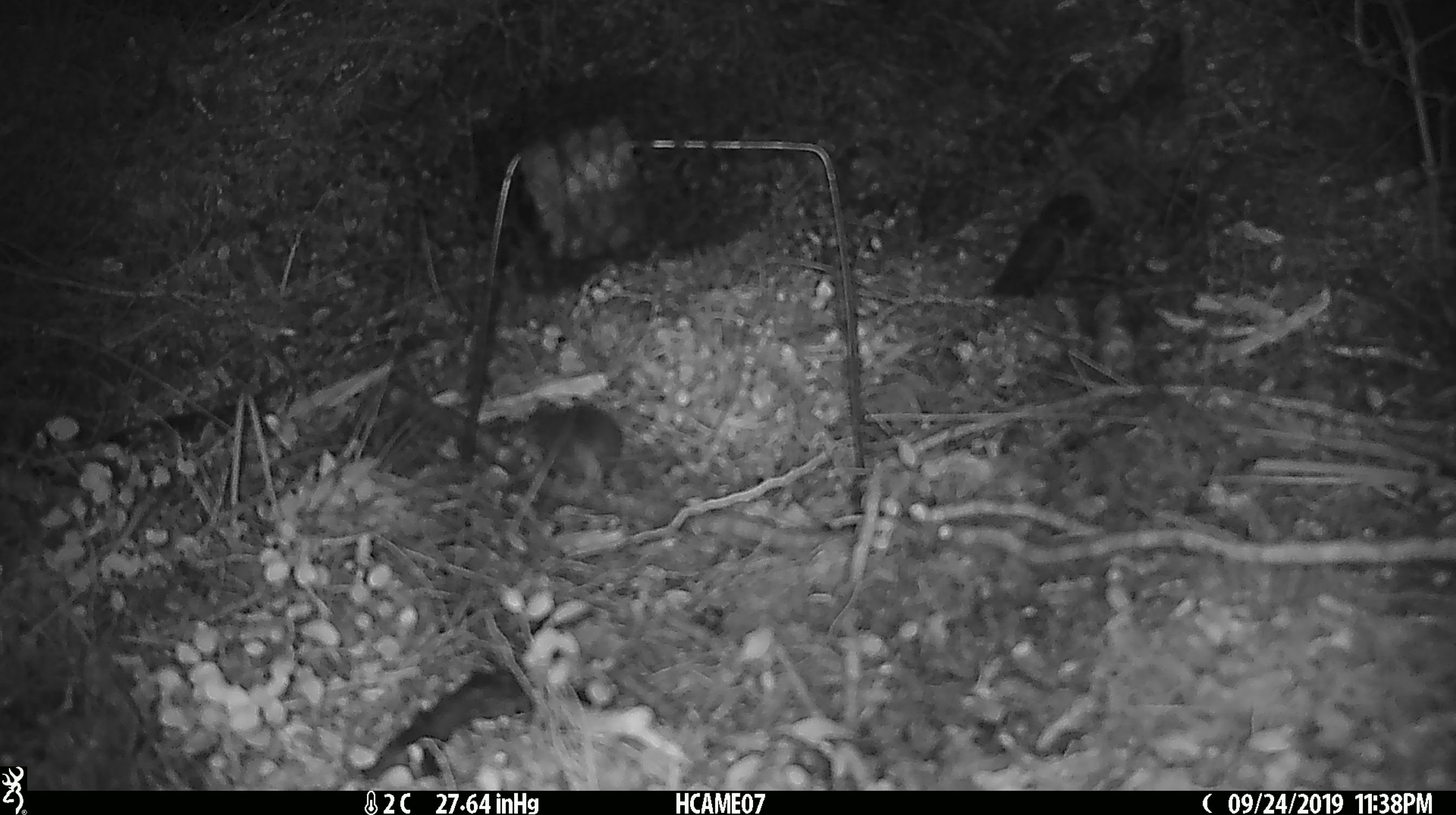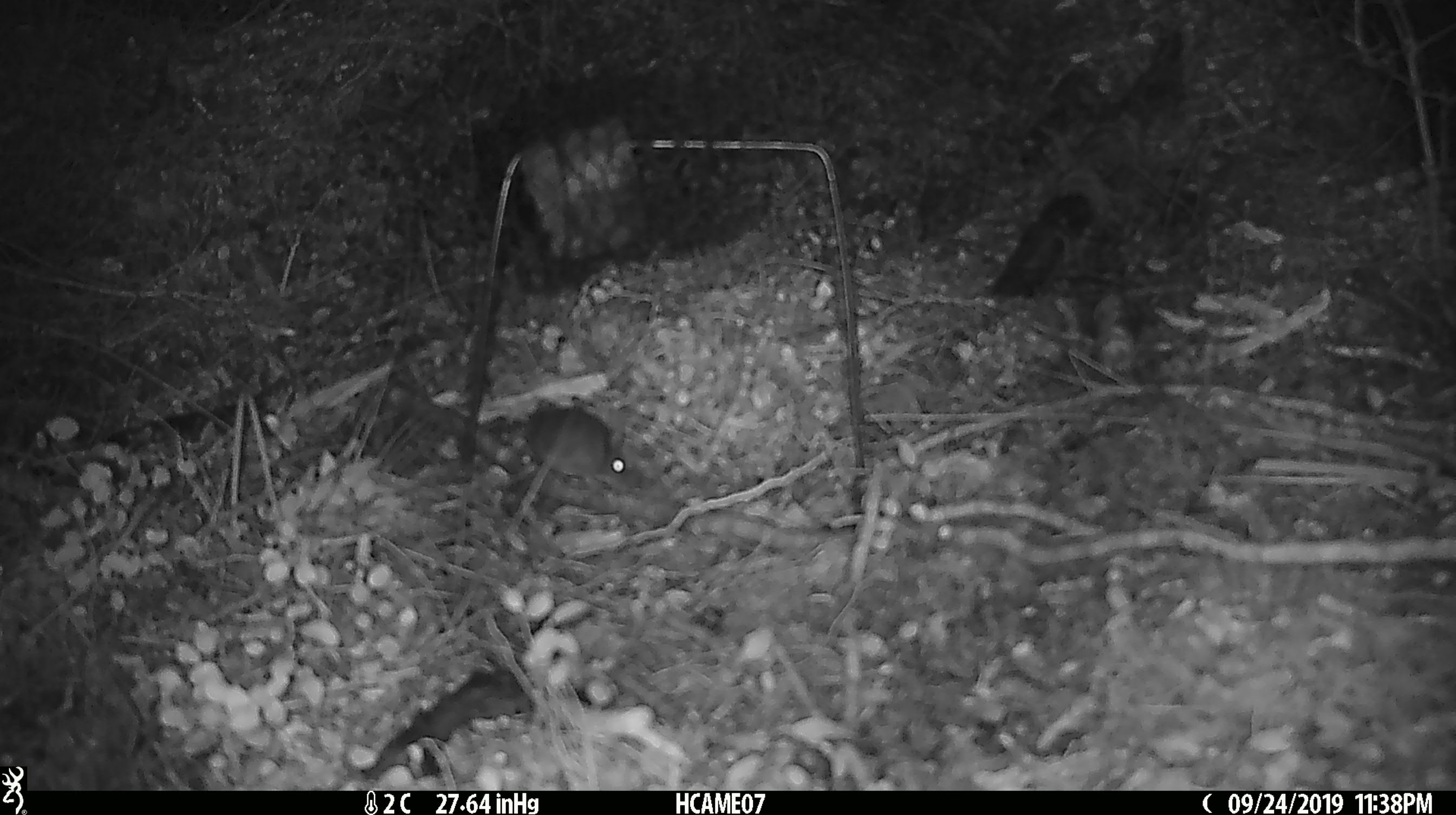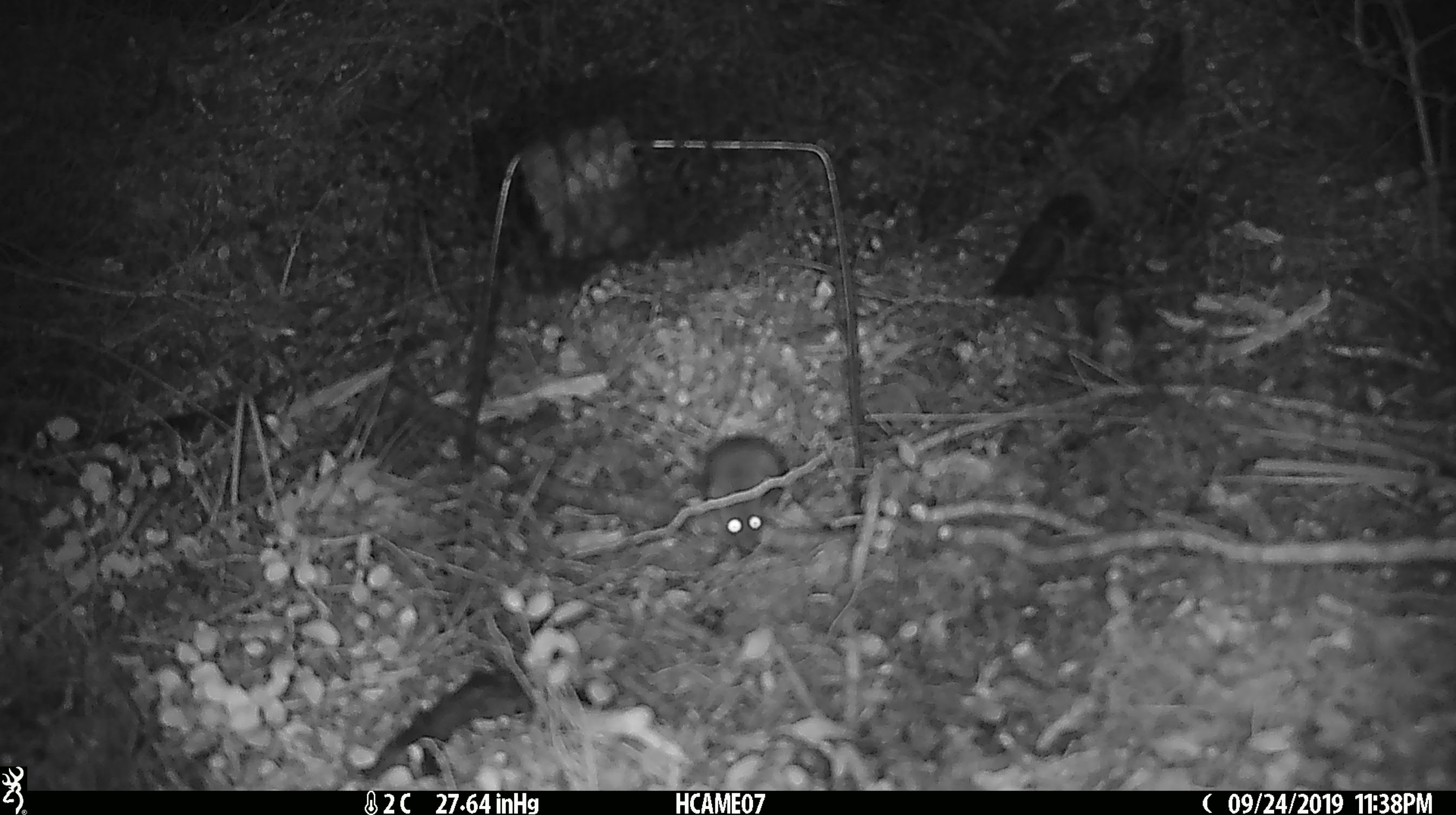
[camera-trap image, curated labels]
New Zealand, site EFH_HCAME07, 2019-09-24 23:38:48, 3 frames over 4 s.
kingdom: Animalia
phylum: Chordata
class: Mammalia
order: Rodentia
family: Muridae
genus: Mus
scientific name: Mus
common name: mouse